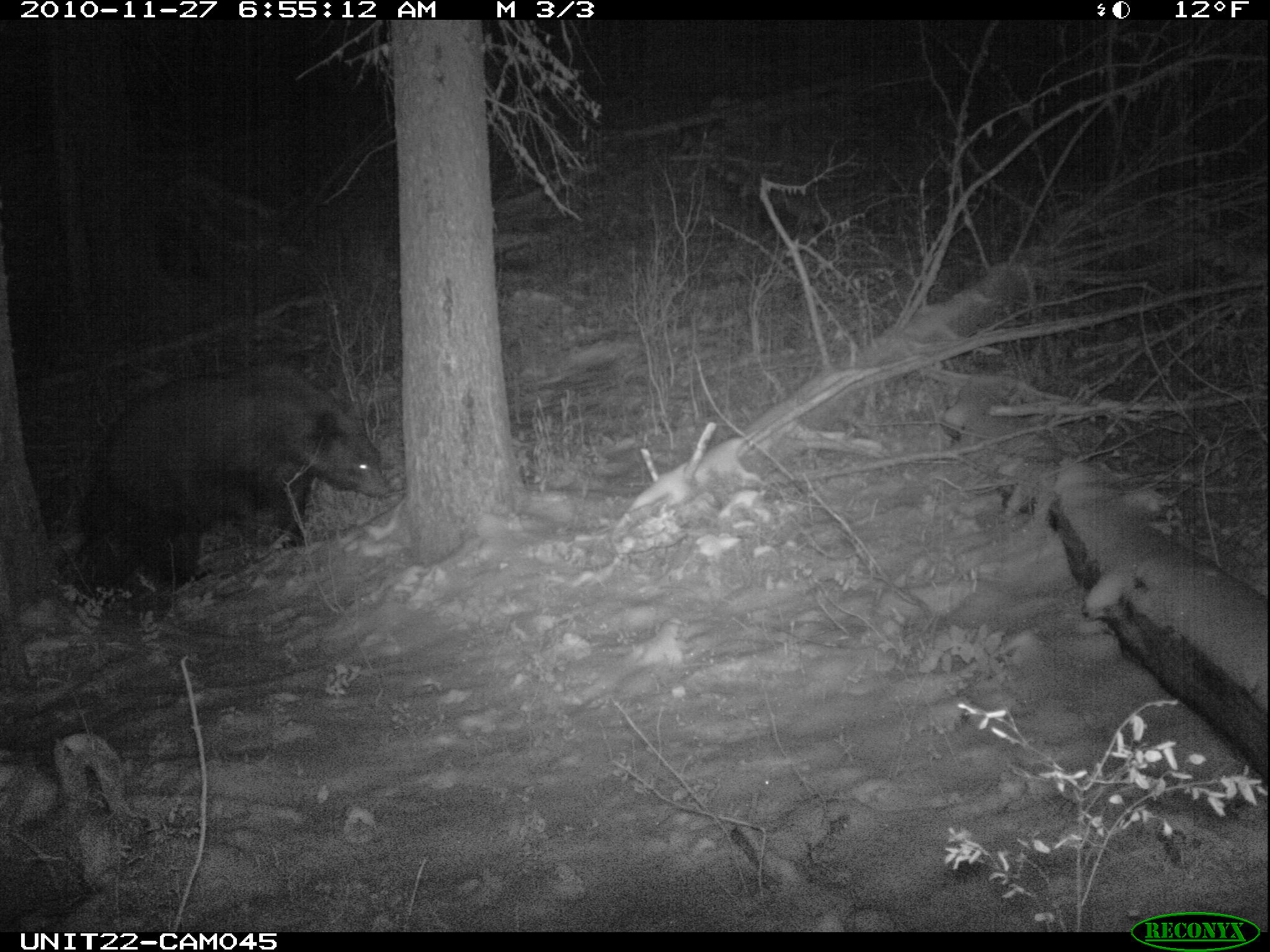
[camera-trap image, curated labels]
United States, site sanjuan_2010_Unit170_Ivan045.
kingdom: Animalia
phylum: Chordata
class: Mammalia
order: Carnivora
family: Ursidae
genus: Ursus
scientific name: Ursus americanus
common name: american black bear